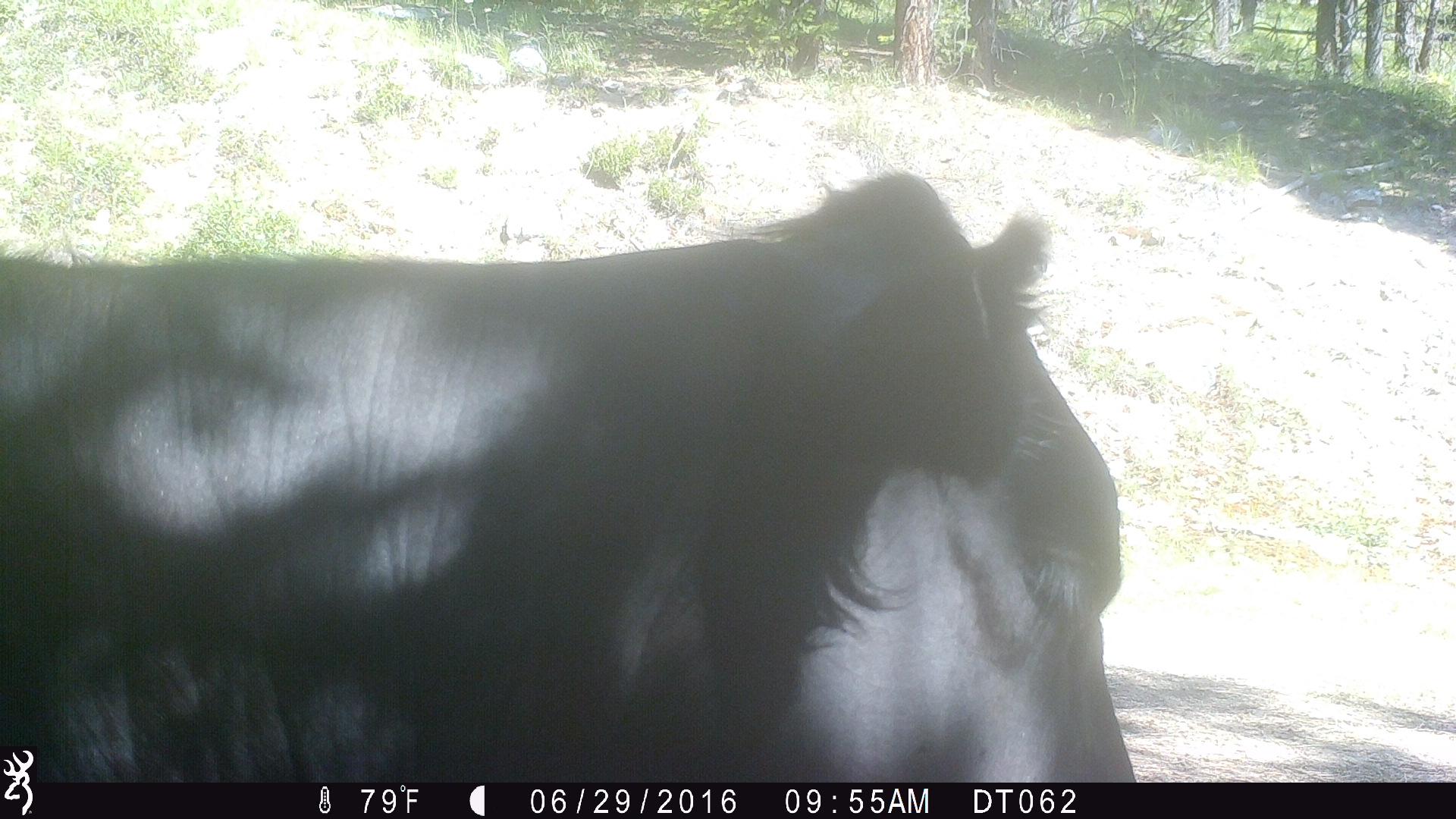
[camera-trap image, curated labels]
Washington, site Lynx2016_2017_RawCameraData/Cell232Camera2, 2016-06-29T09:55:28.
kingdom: Animalia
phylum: Chordata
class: Mammalia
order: Artiodactyla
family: Bovidae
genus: Bos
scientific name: Bos taurus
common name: domestic cattle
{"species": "domestic cattle (Bos taurus)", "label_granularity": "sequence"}